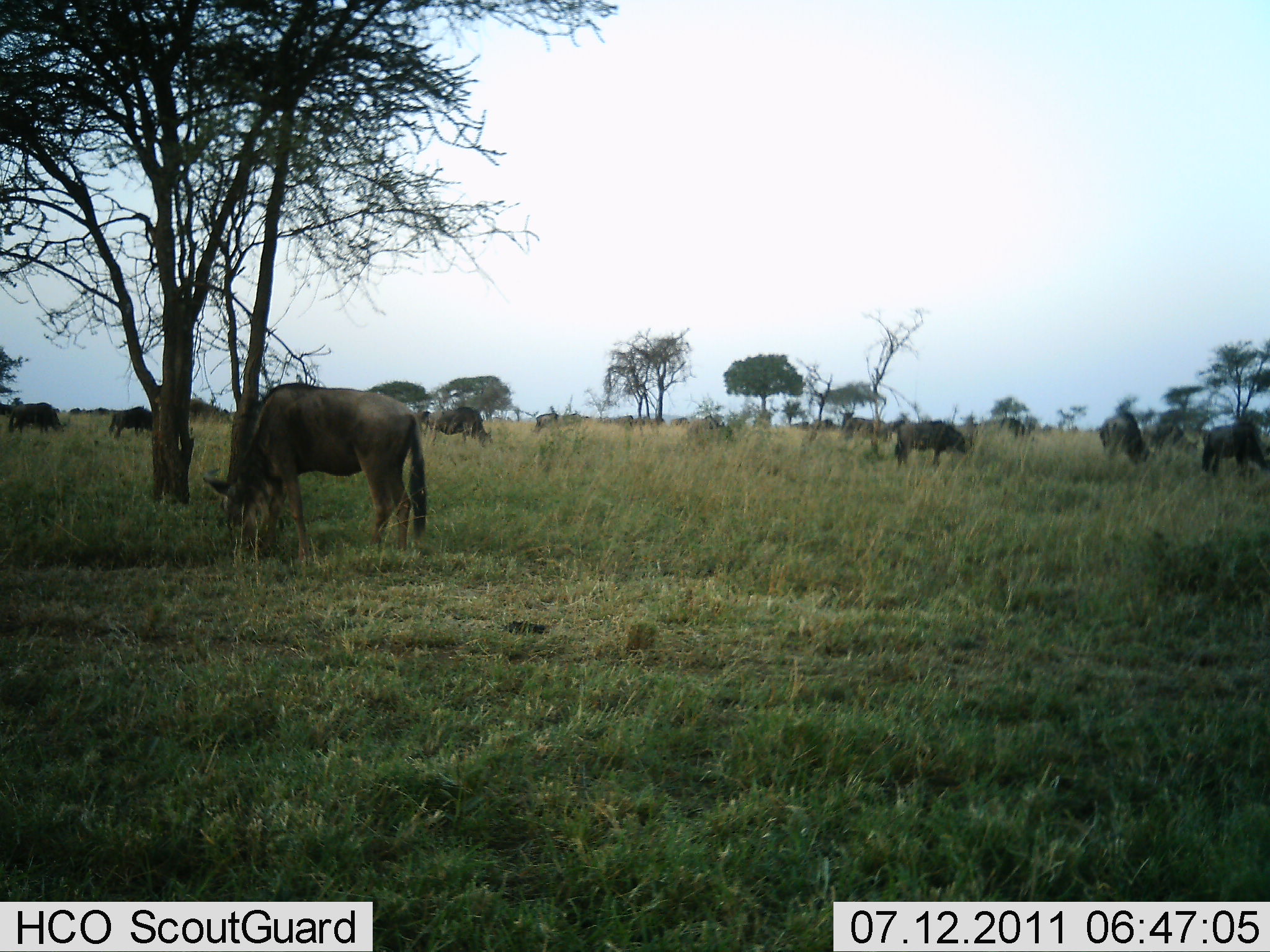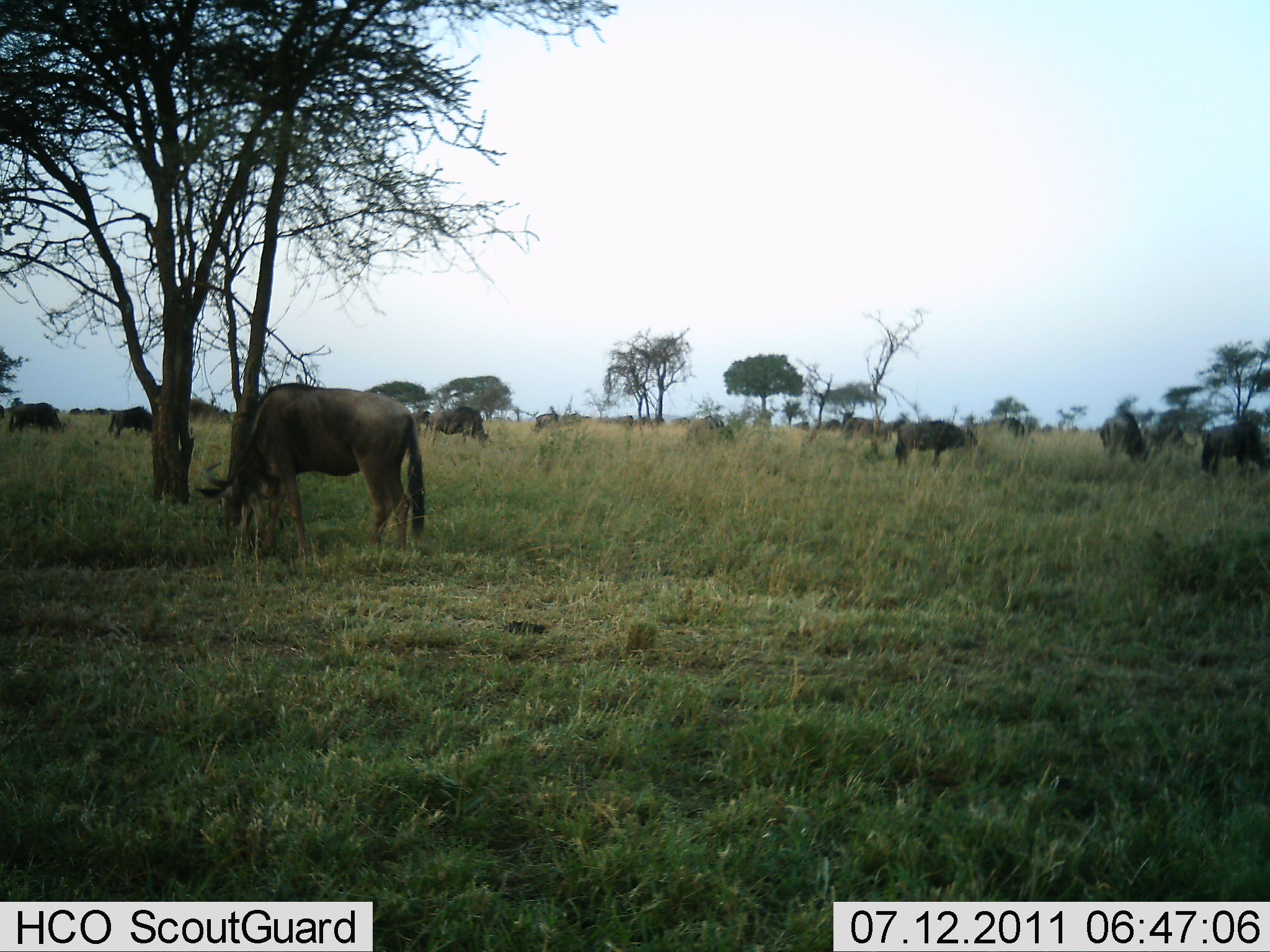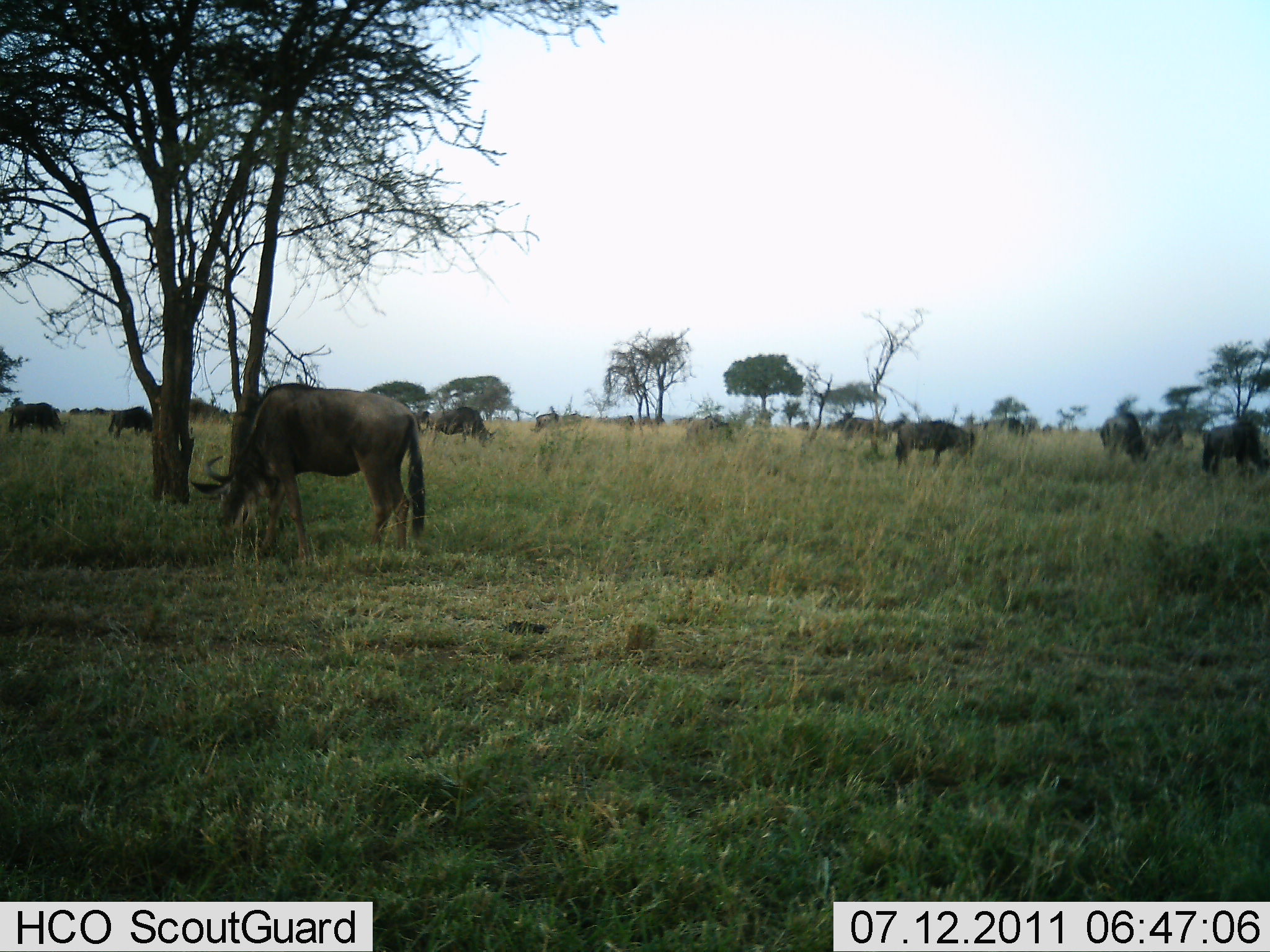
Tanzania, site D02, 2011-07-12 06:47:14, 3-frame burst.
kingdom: Animalia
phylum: Chordata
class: Mammalia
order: Artiodactyla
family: Bovidae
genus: Connochaetes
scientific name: Connochaetes taurinus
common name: blue wildebeest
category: wildebeest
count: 11-50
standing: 33%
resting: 0%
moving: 0%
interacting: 11%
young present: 0%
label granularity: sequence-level